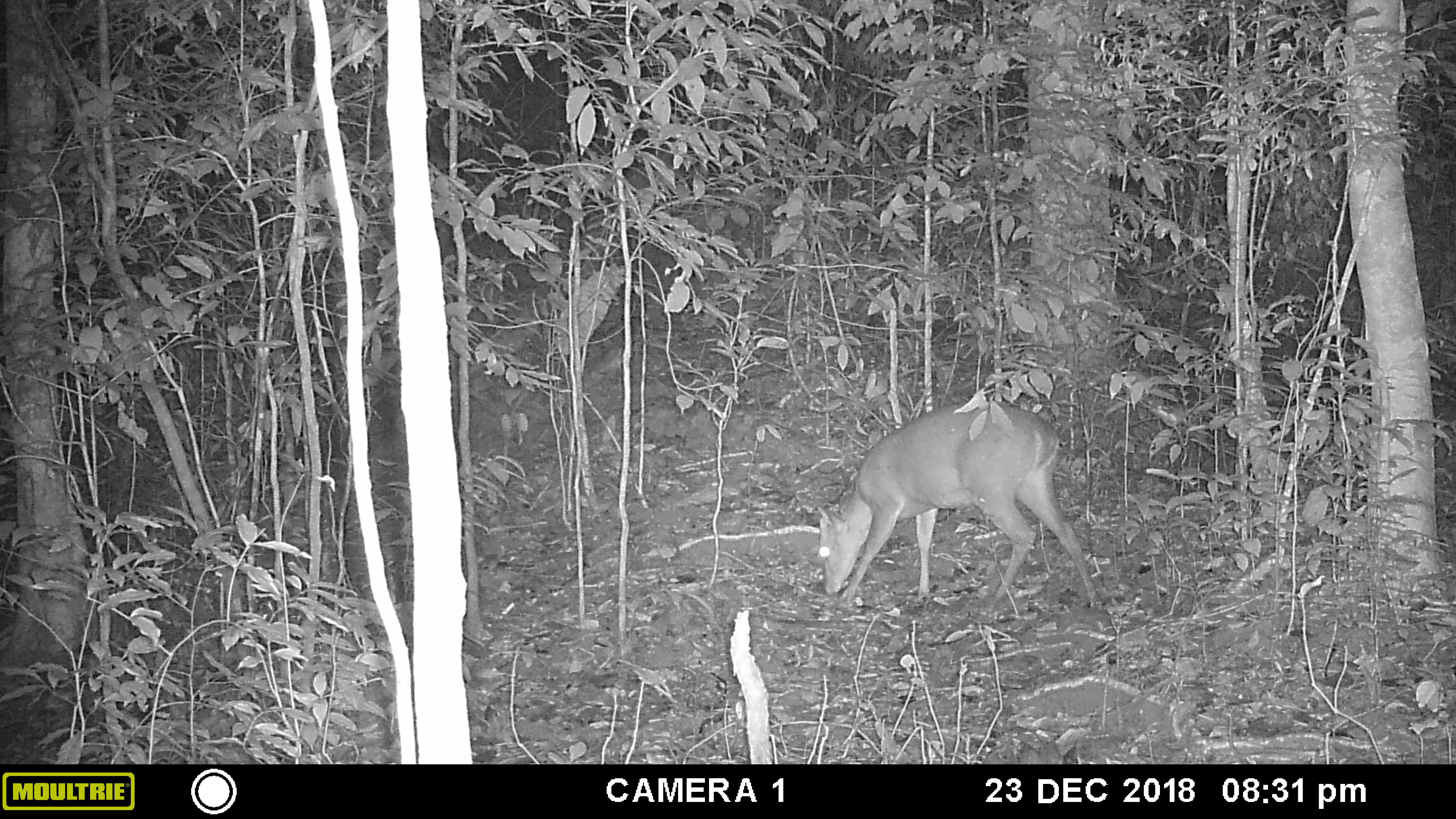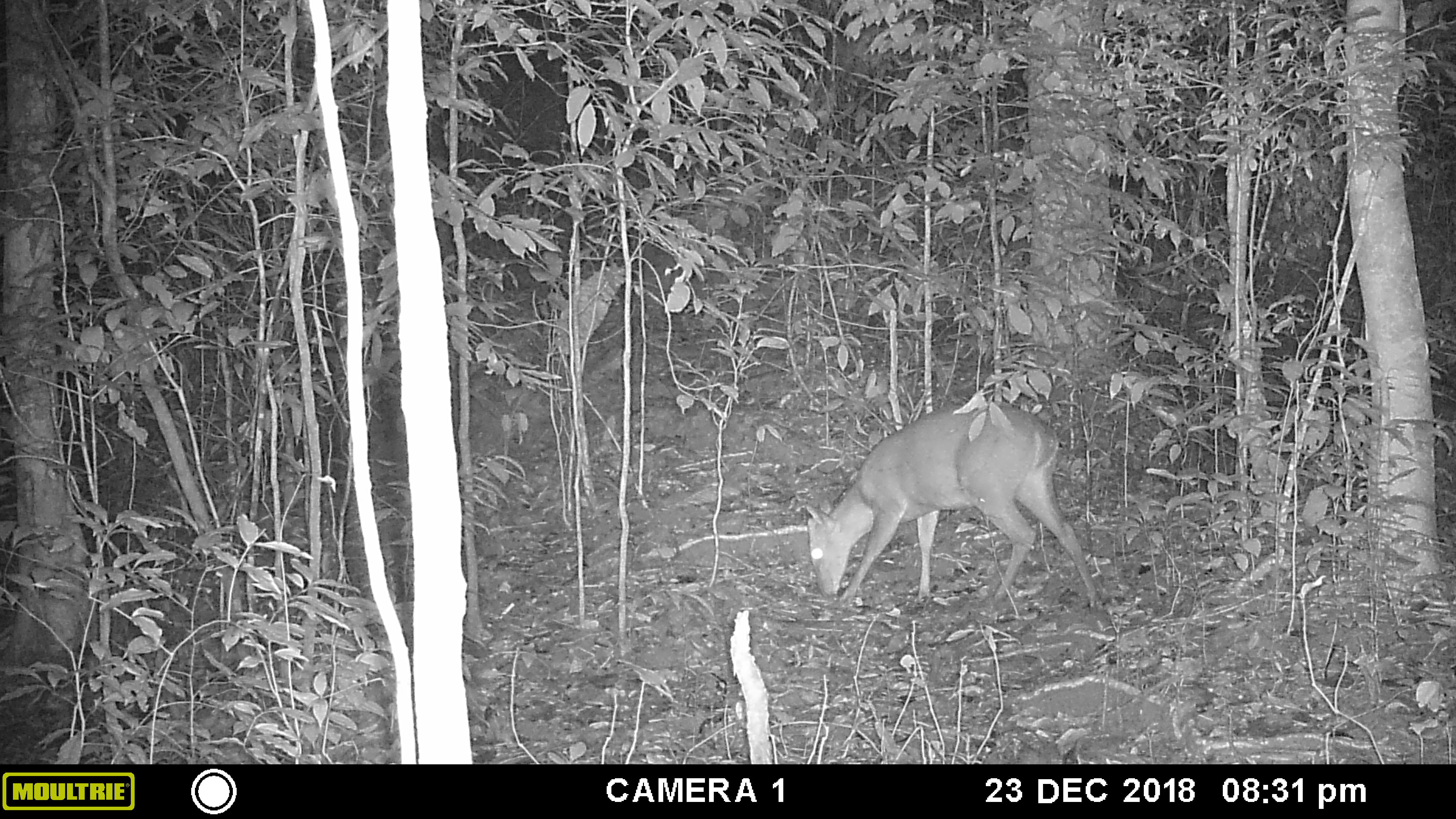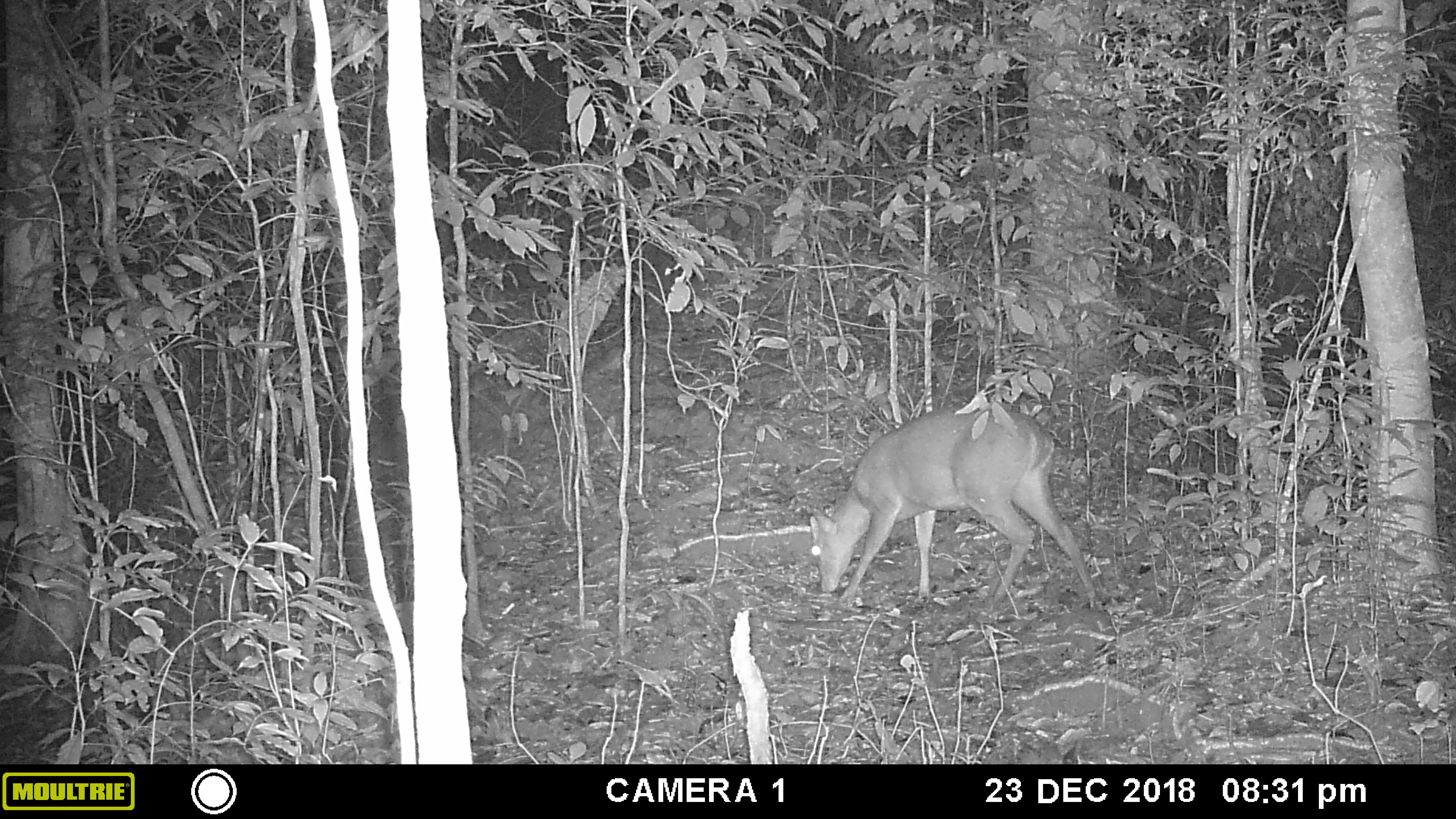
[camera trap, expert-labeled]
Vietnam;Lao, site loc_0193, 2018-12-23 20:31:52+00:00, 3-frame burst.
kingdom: Animalia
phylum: Chordata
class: Mammalia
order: Artiodactyla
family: Cervidae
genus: Muntiacus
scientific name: Muntiacus vuquangensis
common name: large-antlered muntjac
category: large antlered muntjac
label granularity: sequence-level